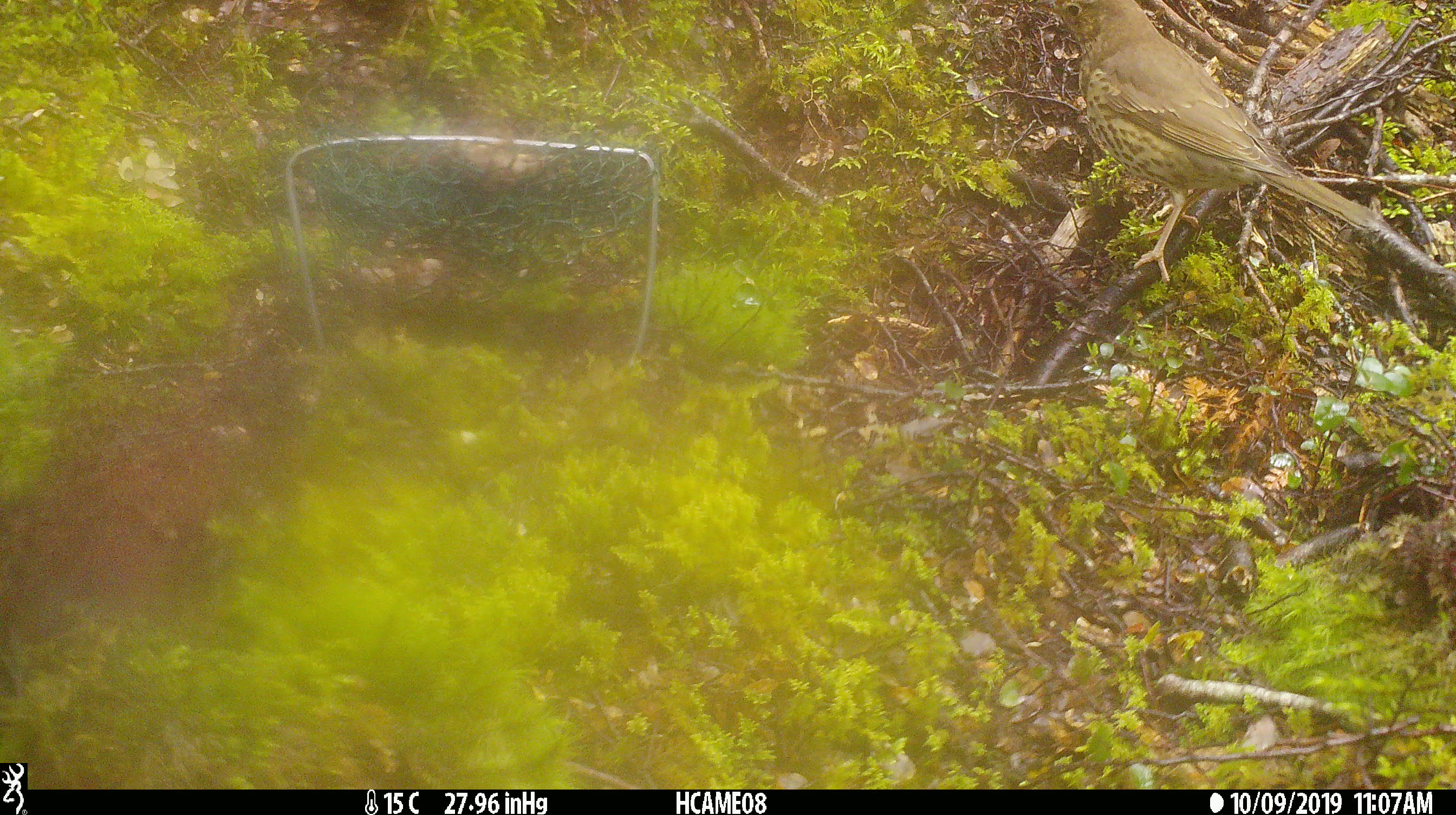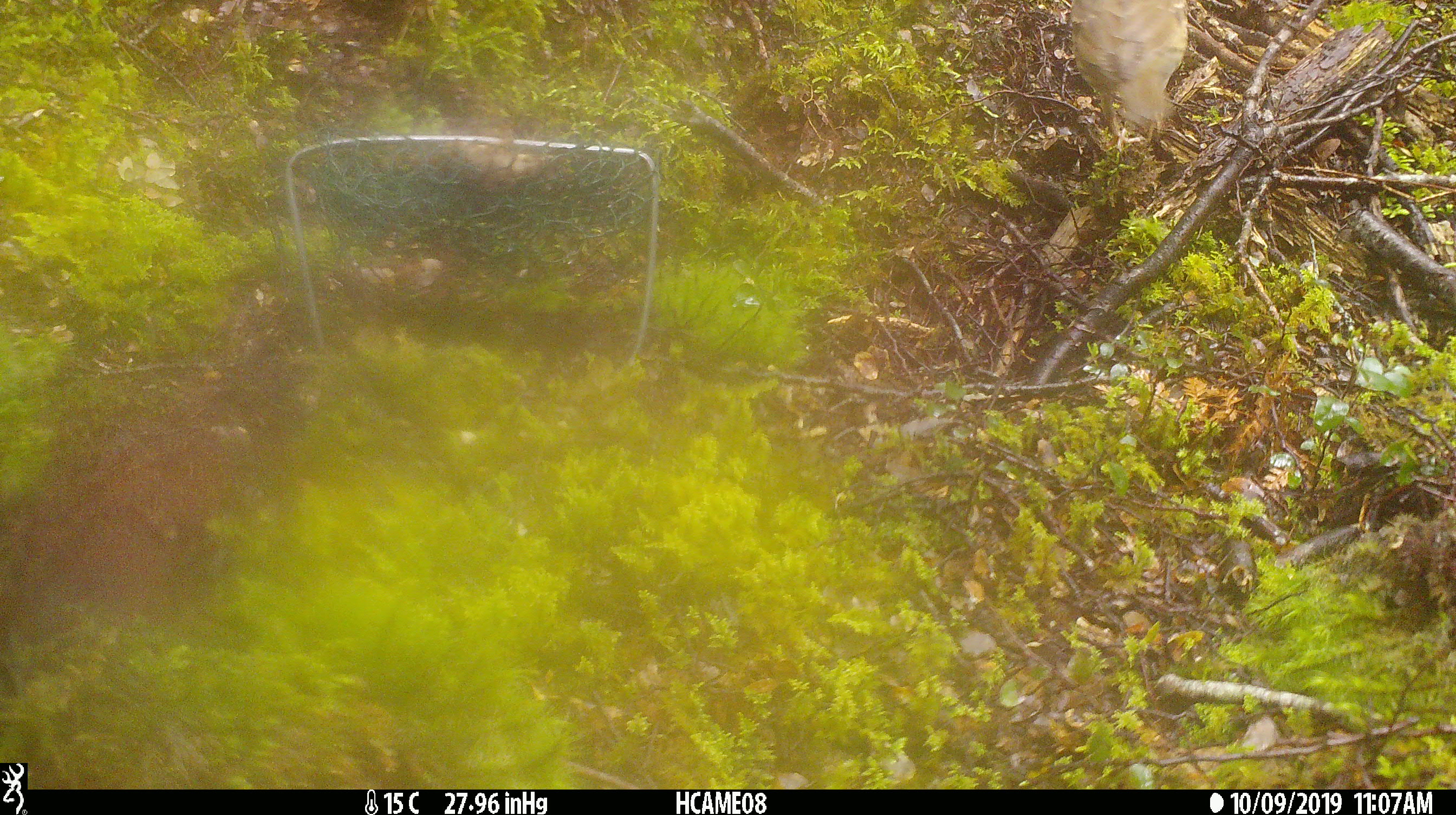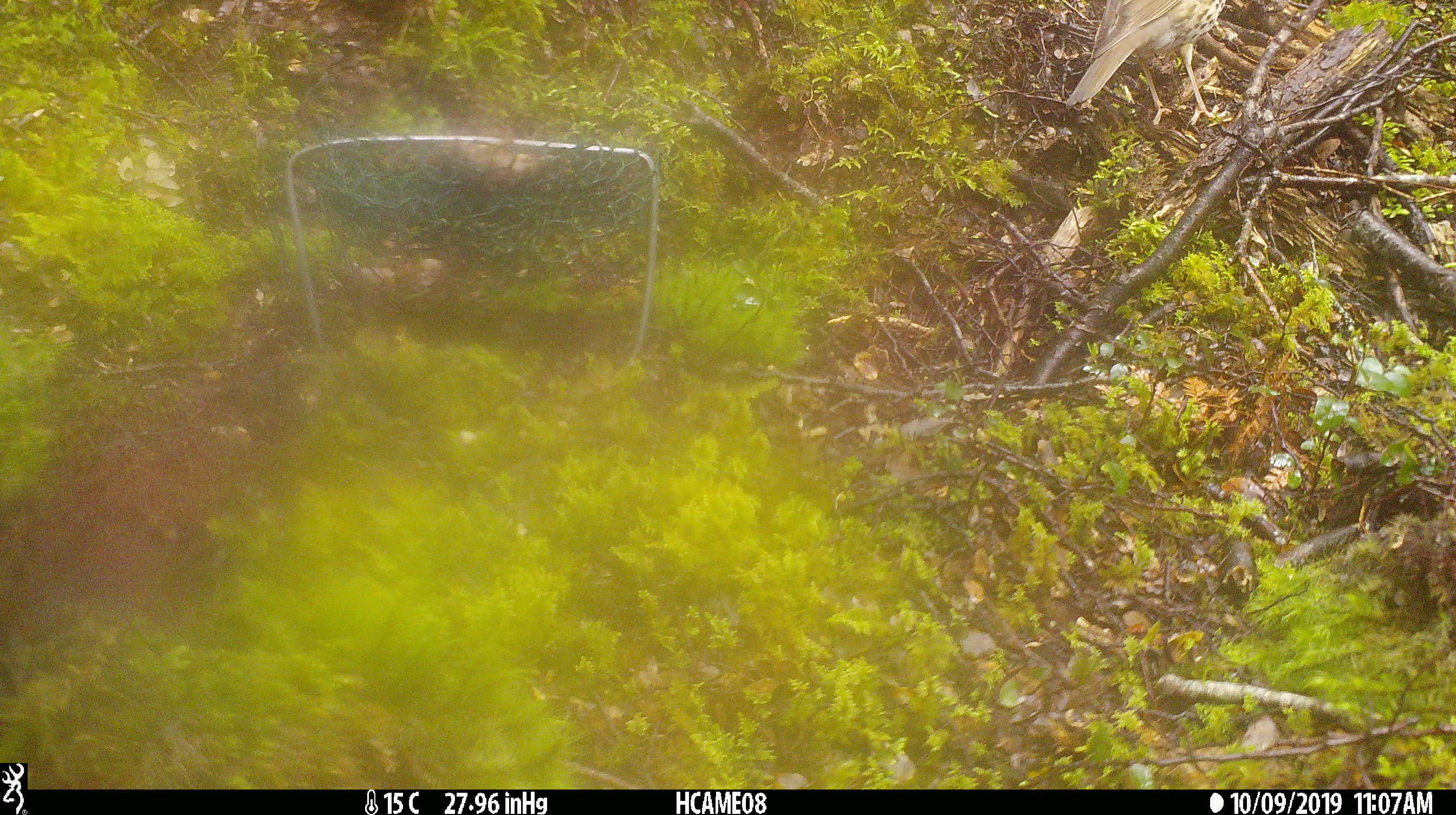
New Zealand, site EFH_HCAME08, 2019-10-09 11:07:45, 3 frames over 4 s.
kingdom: Animalia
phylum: Chordata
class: Aves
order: Passeriformes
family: Turdidae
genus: Turdus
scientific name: Turdus philomelos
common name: song thrush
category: thrush